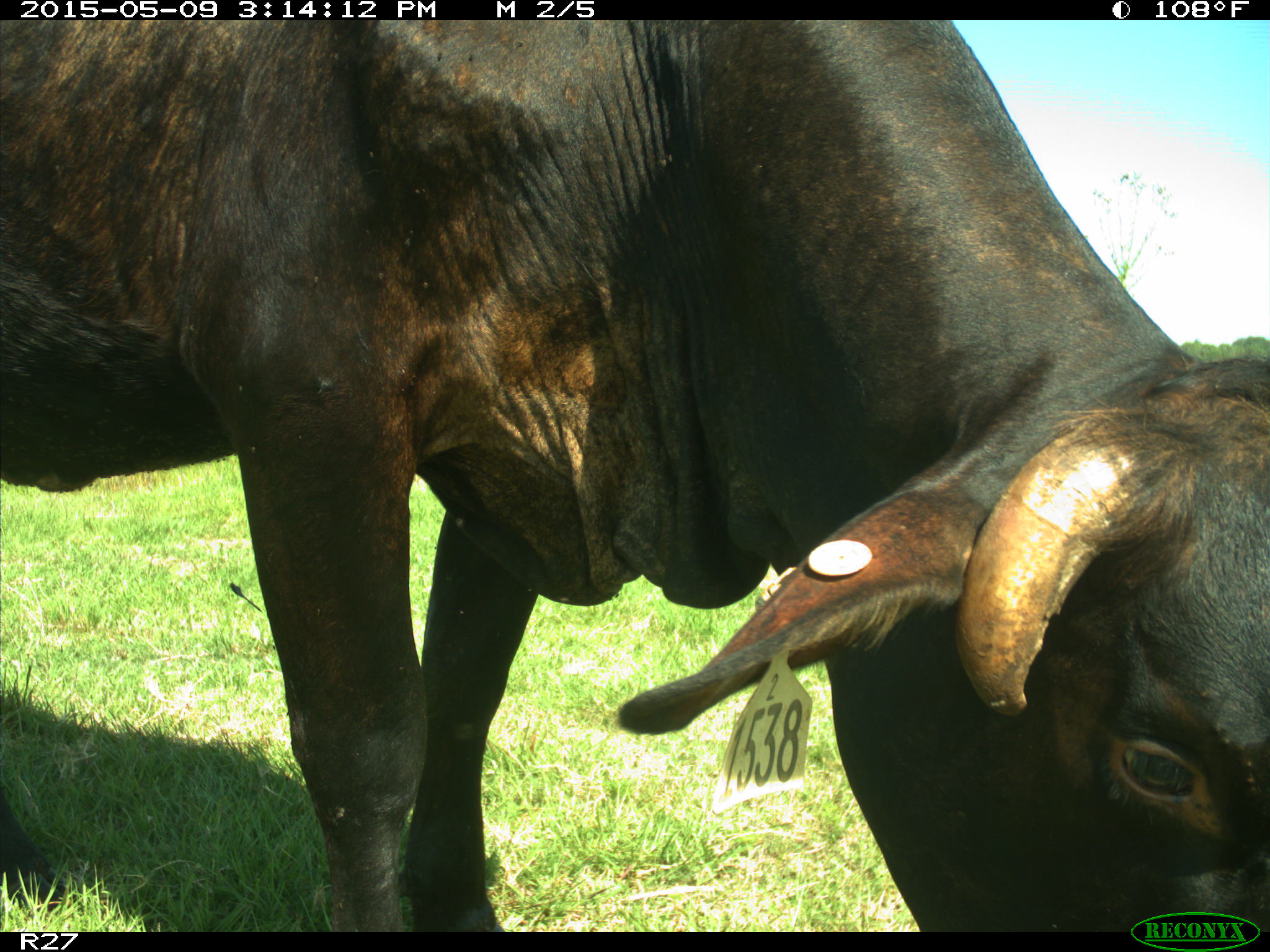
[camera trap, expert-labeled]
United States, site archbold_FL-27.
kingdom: Animalia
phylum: Chordata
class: Mammalia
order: Artiodactyla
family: Bovidae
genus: Bos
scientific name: Bos taurus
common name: domestic cow